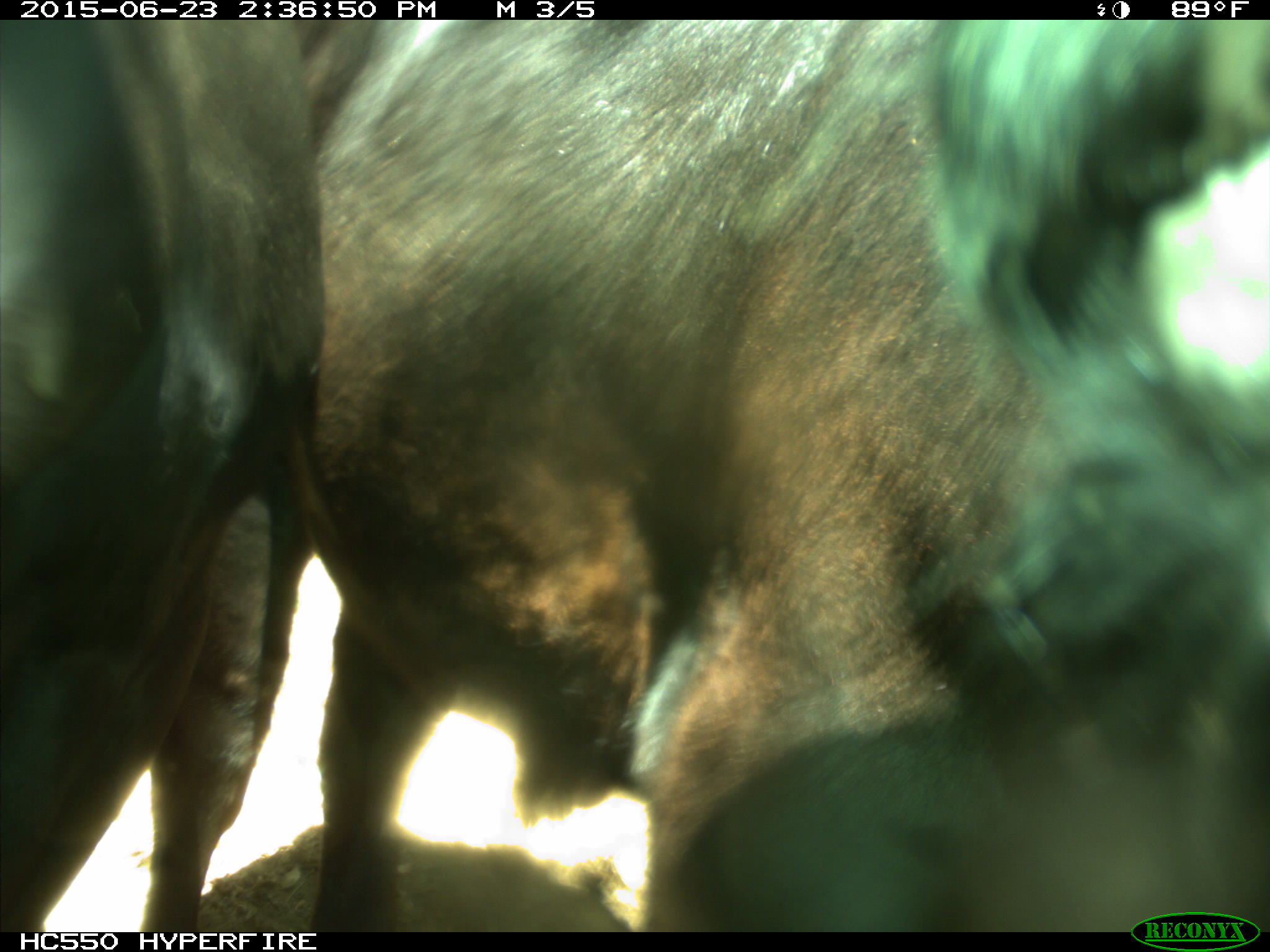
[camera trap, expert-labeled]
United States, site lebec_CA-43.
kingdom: Animalia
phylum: Chordata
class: Mammalia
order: Artiodactyla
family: Bovidae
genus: Bos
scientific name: Bos taurus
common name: domestic cow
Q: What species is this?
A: Bos taurus (domestic cow).